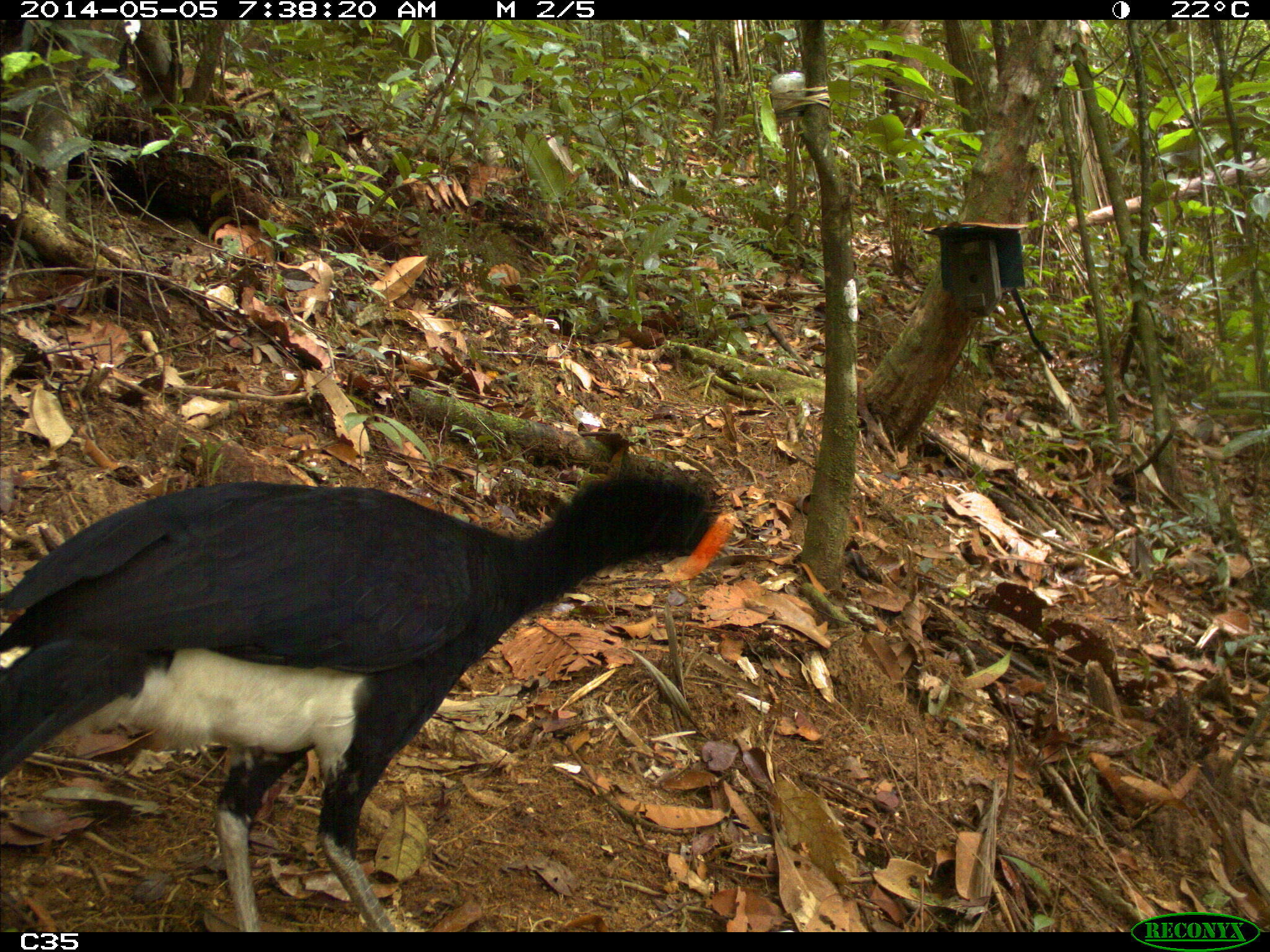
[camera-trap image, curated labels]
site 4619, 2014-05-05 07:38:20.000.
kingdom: Animalia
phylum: Chordata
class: Aves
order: Galliformes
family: Cracidae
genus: Crax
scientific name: Crax alector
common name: black curassow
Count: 1.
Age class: adult.